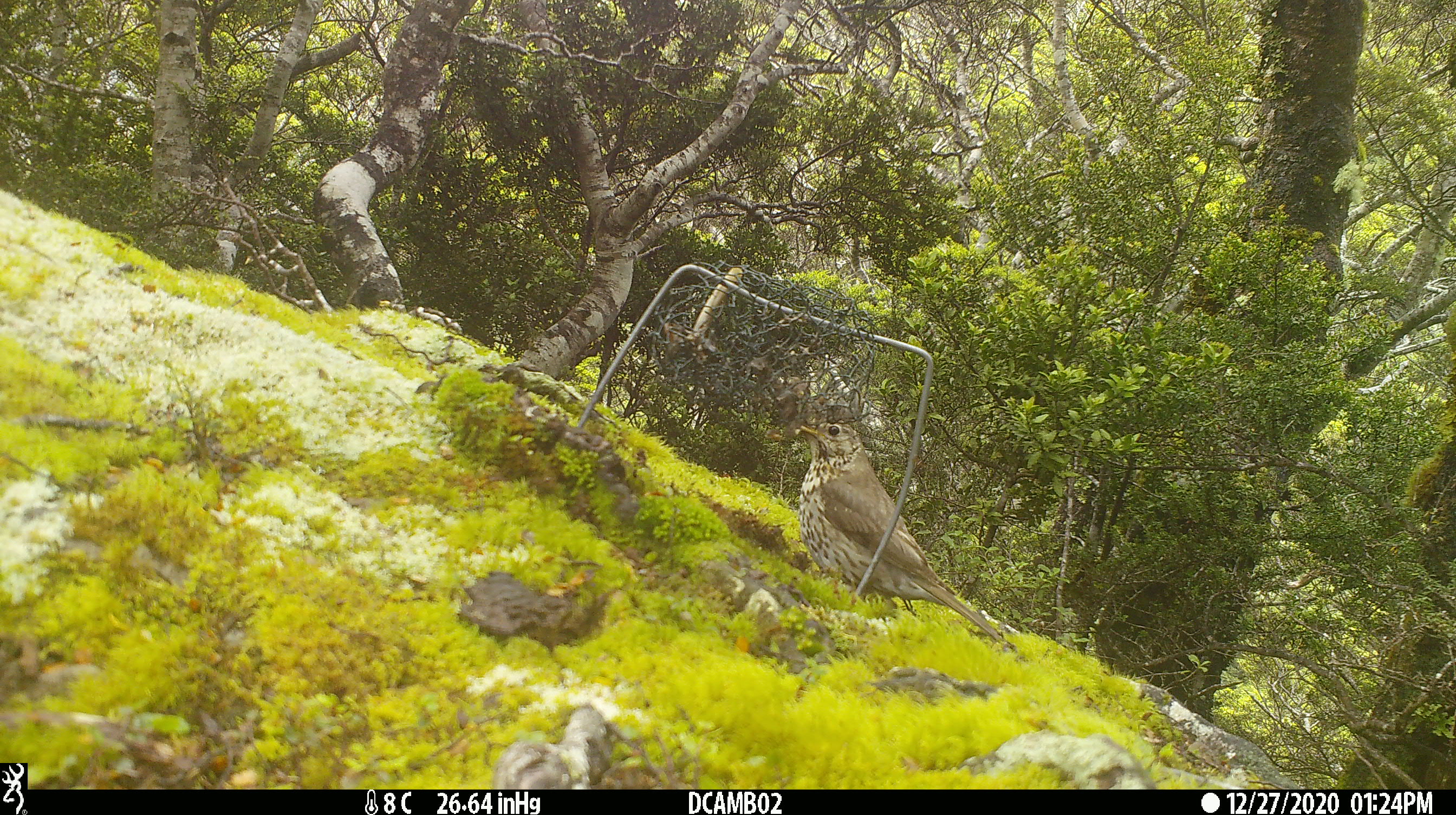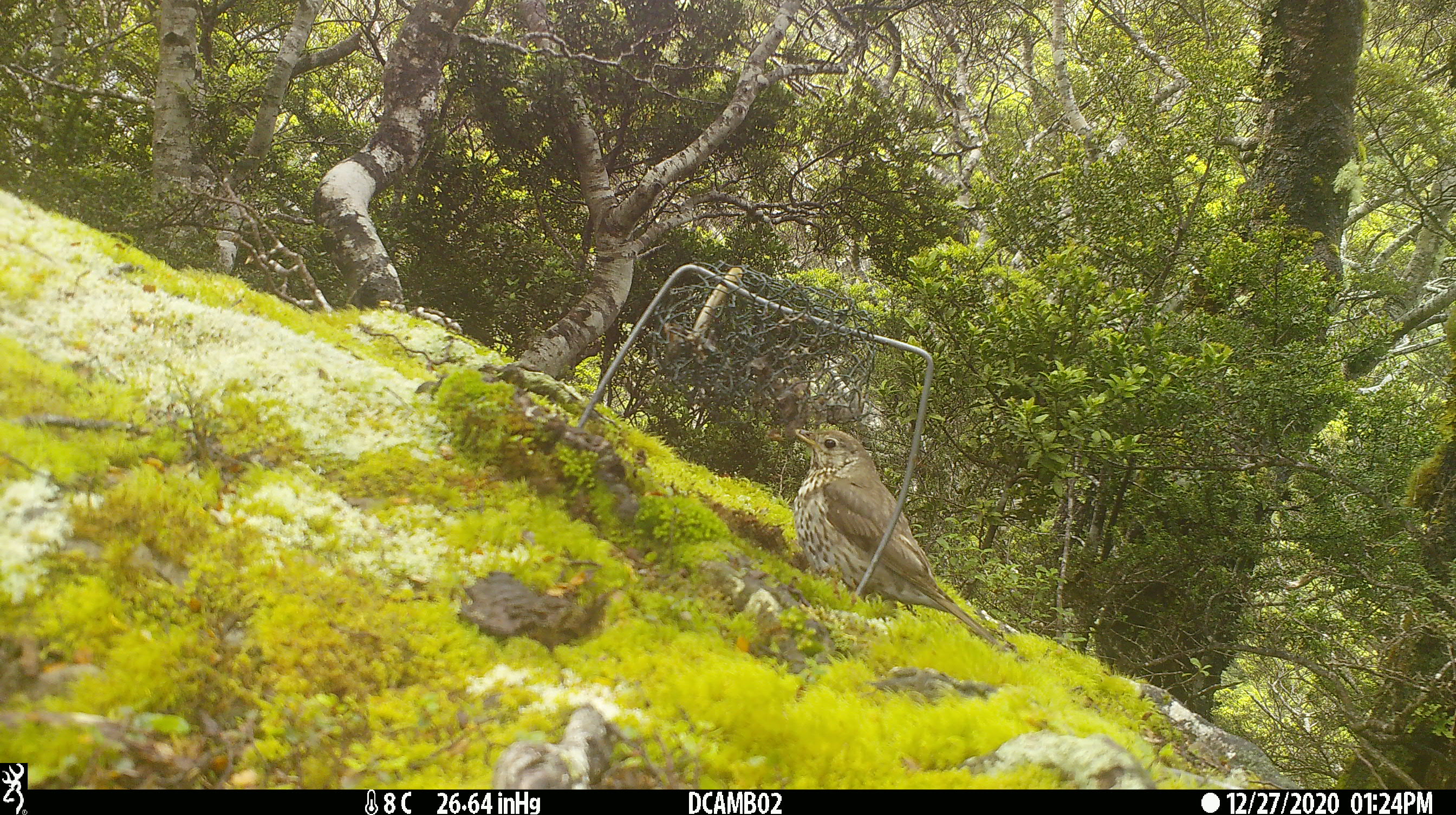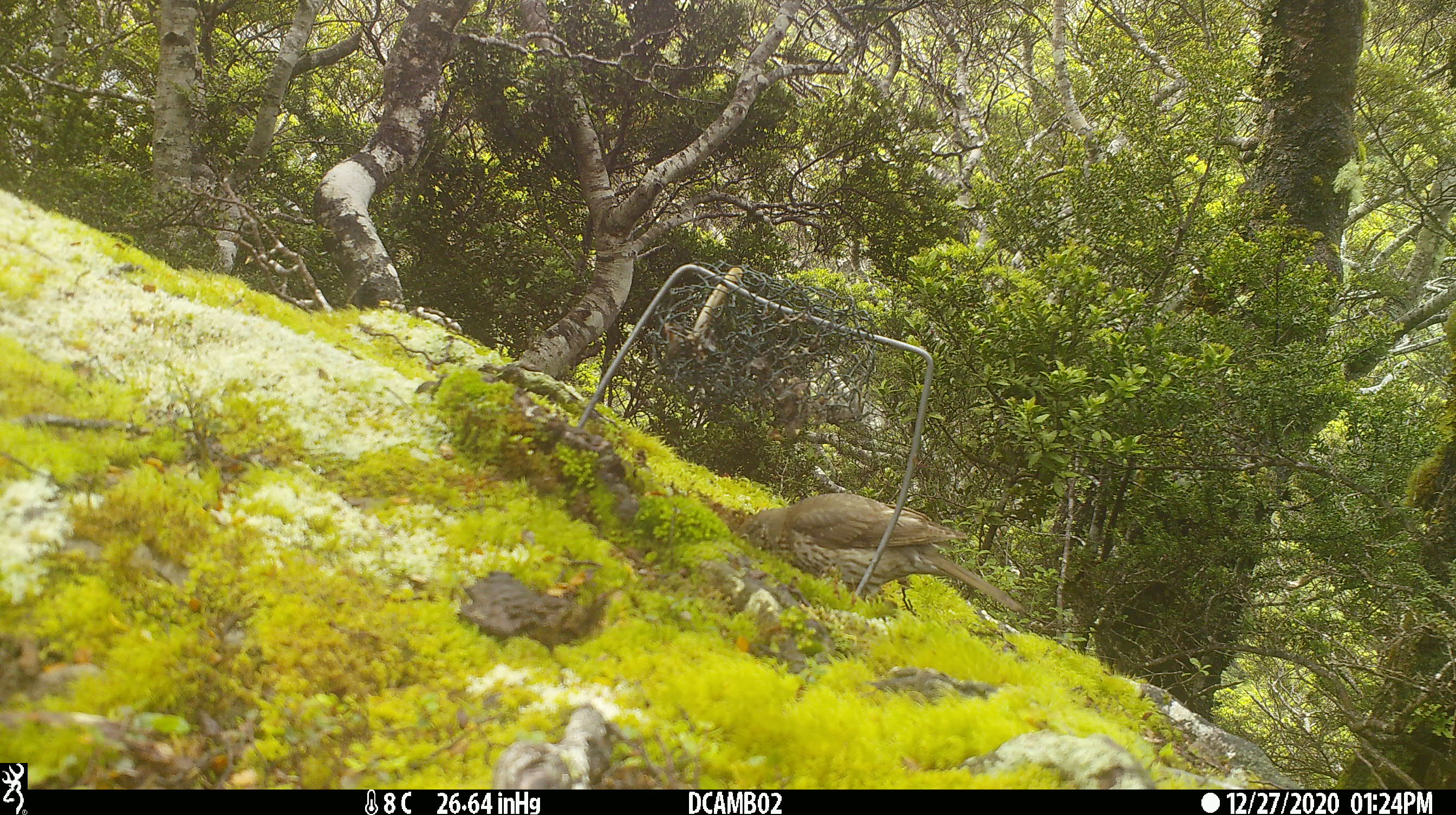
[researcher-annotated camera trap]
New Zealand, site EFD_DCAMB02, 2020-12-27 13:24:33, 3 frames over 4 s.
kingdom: Animalia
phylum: Chordata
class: Aves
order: Passeriformes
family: Turdidae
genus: Turdus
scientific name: Turdus philomelos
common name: song thrush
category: thrush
Thrush (song thrush) (Turdus philomelos).